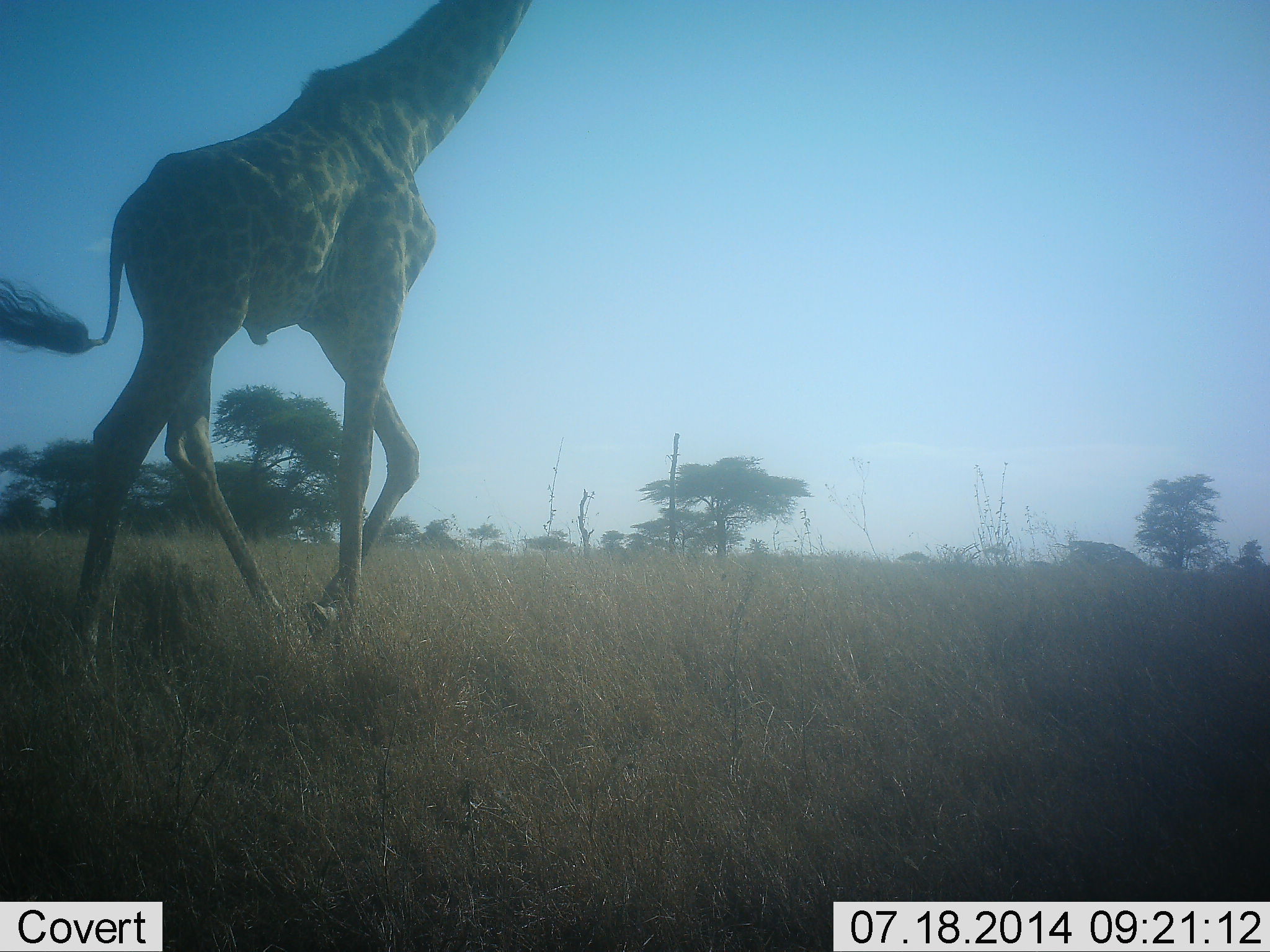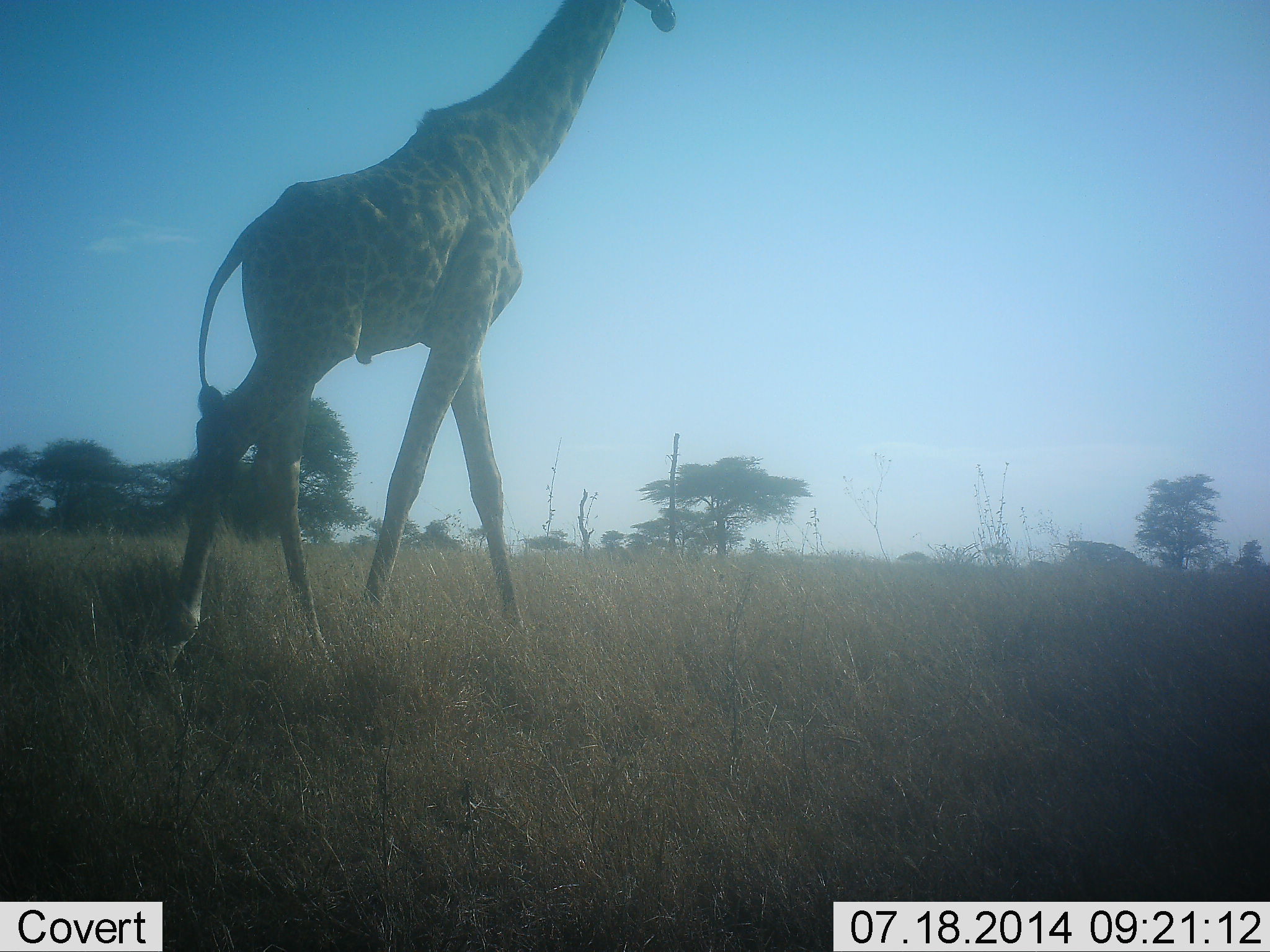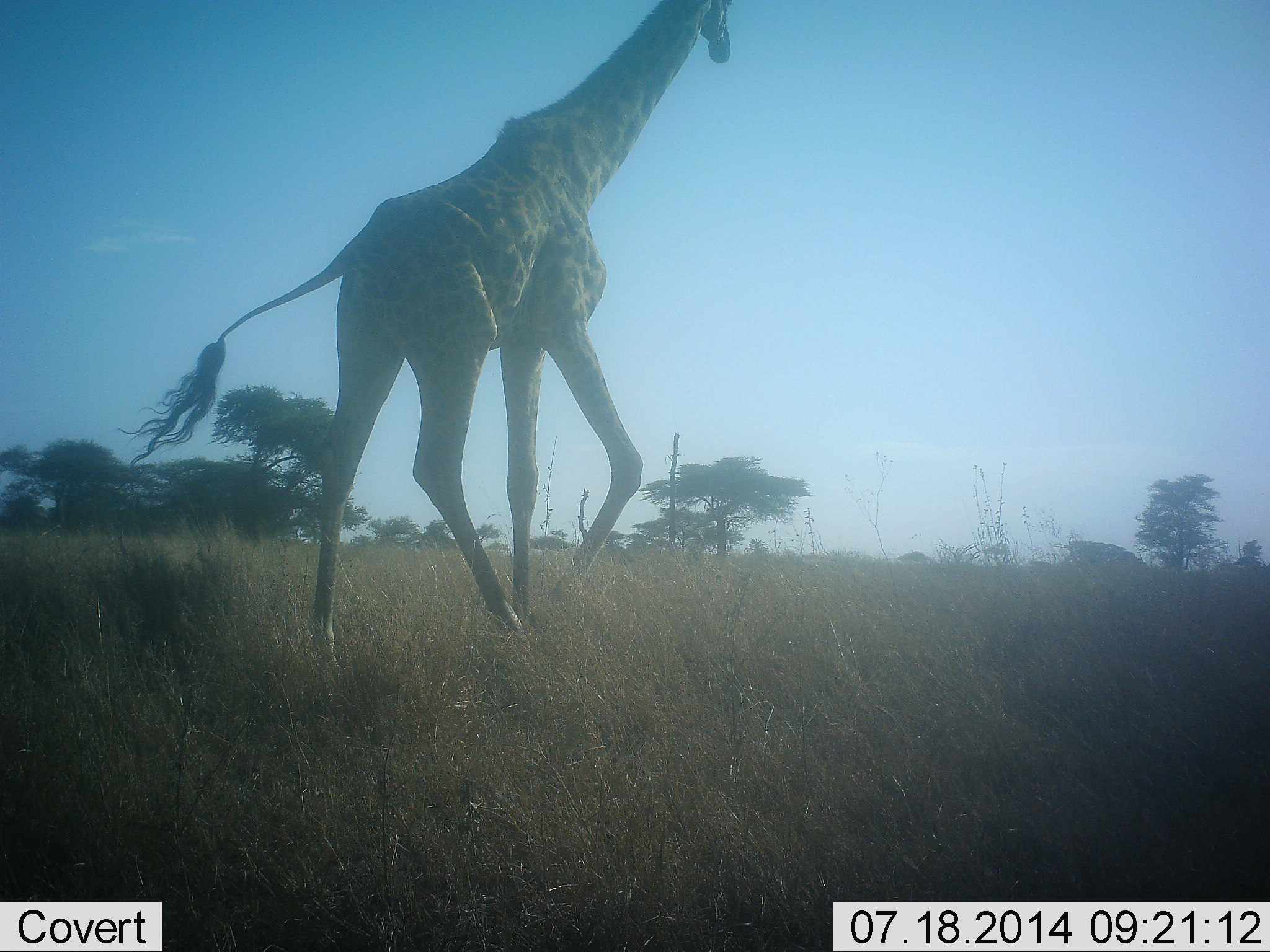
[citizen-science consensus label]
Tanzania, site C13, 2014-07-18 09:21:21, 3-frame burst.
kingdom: Animalia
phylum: Chordata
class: Mammalia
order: Artiodactyla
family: Giraffidae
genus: Giraffa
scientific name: Giraffa camelopardalis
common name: giraffe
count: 1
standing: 0%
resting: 0%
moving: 100%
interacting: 0%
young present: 0%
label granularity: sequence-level